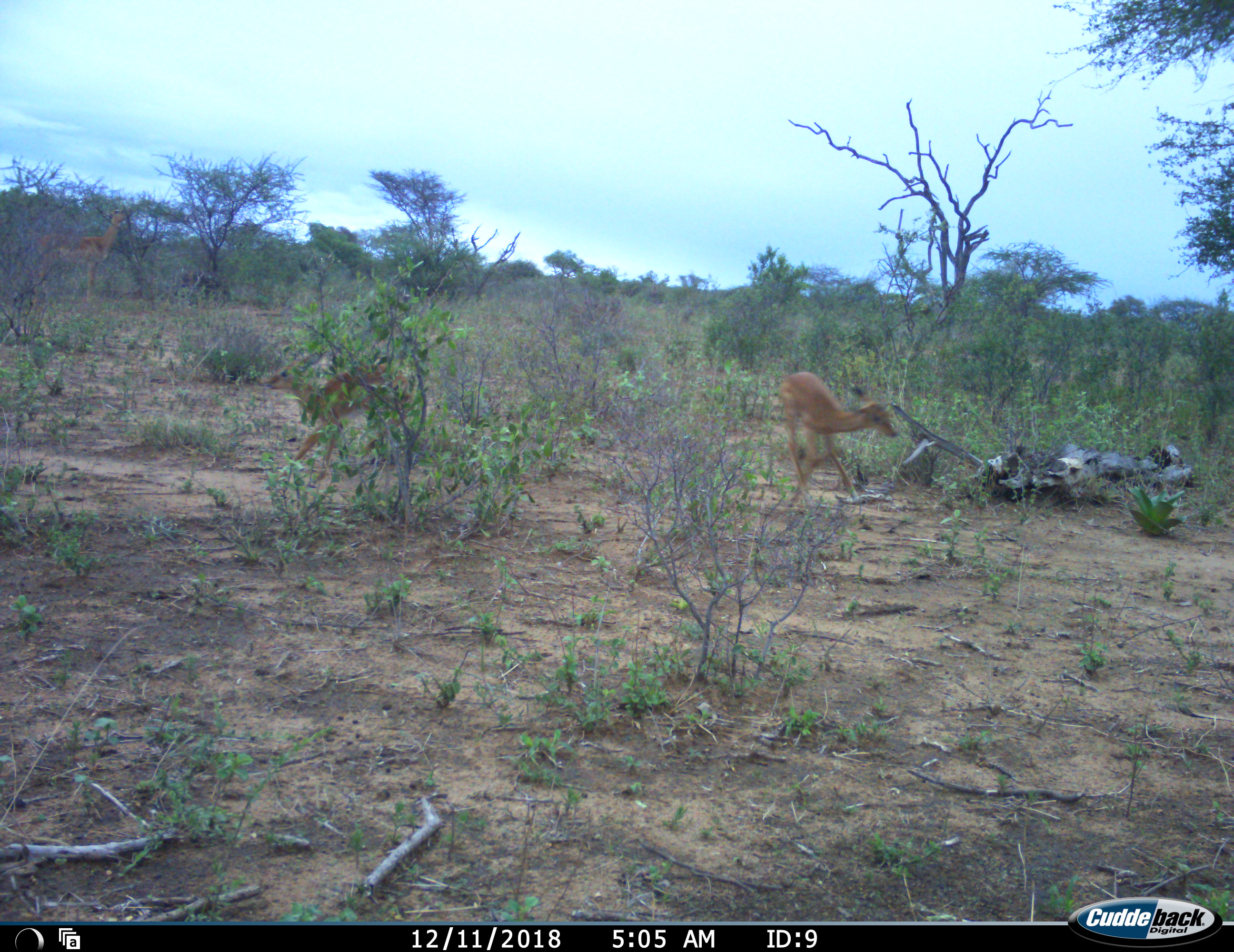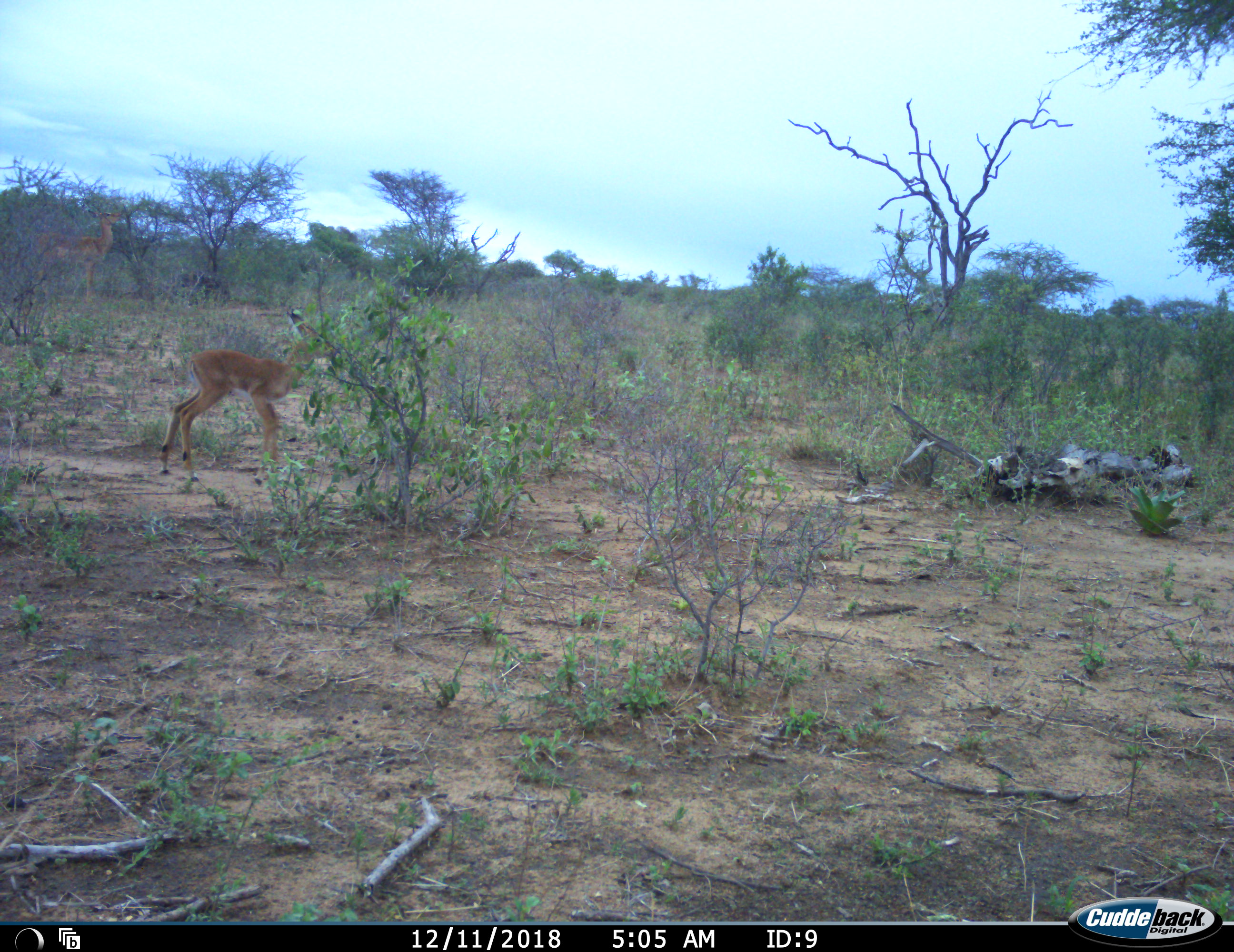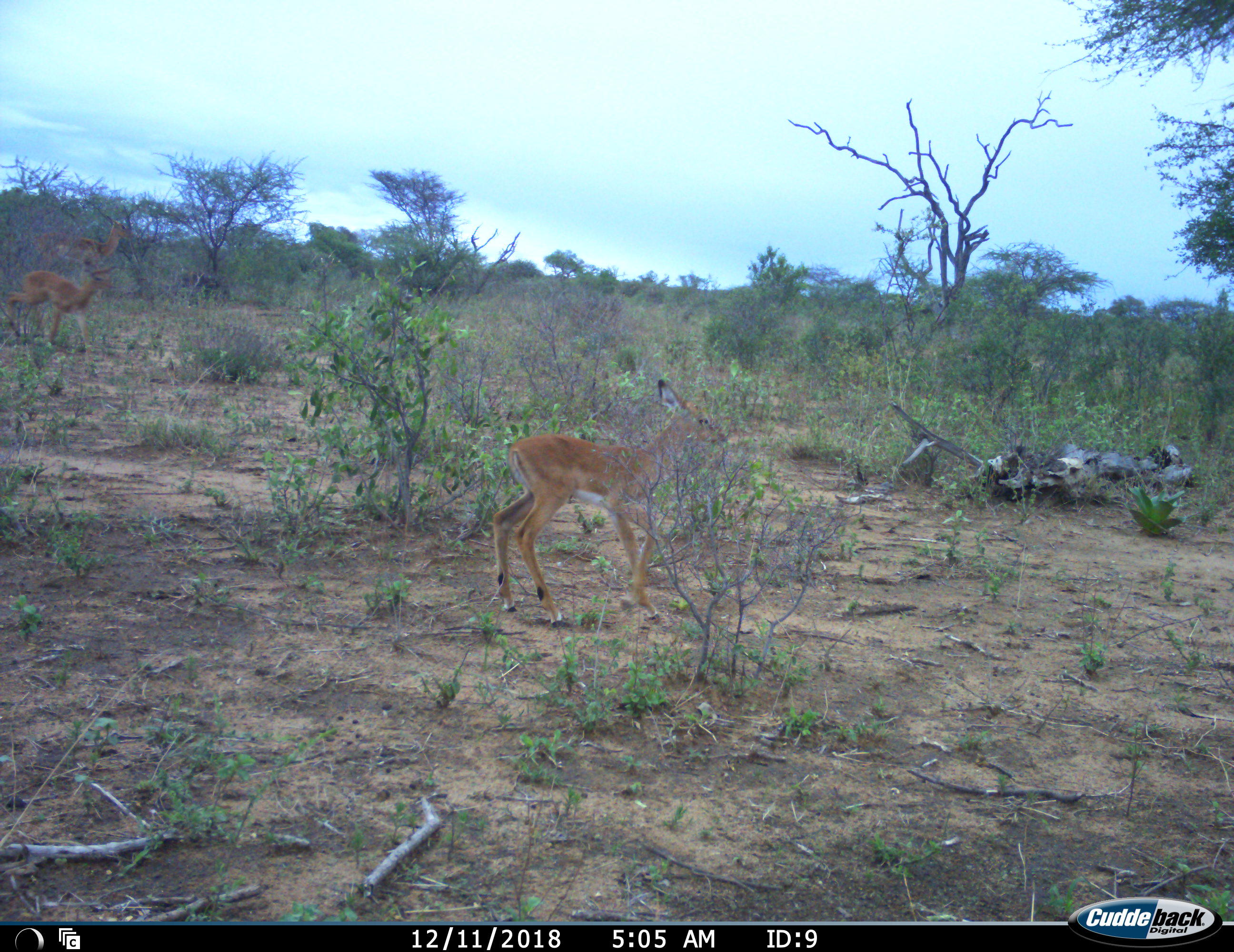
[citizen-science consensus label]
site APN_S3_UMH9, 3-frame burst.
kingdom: Animalia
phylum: Chordata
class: Mammalia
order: Artiodactyla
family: Bovidae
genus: Aepyceros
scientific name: Aepyceros melampus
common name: impala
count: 3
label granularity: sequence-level